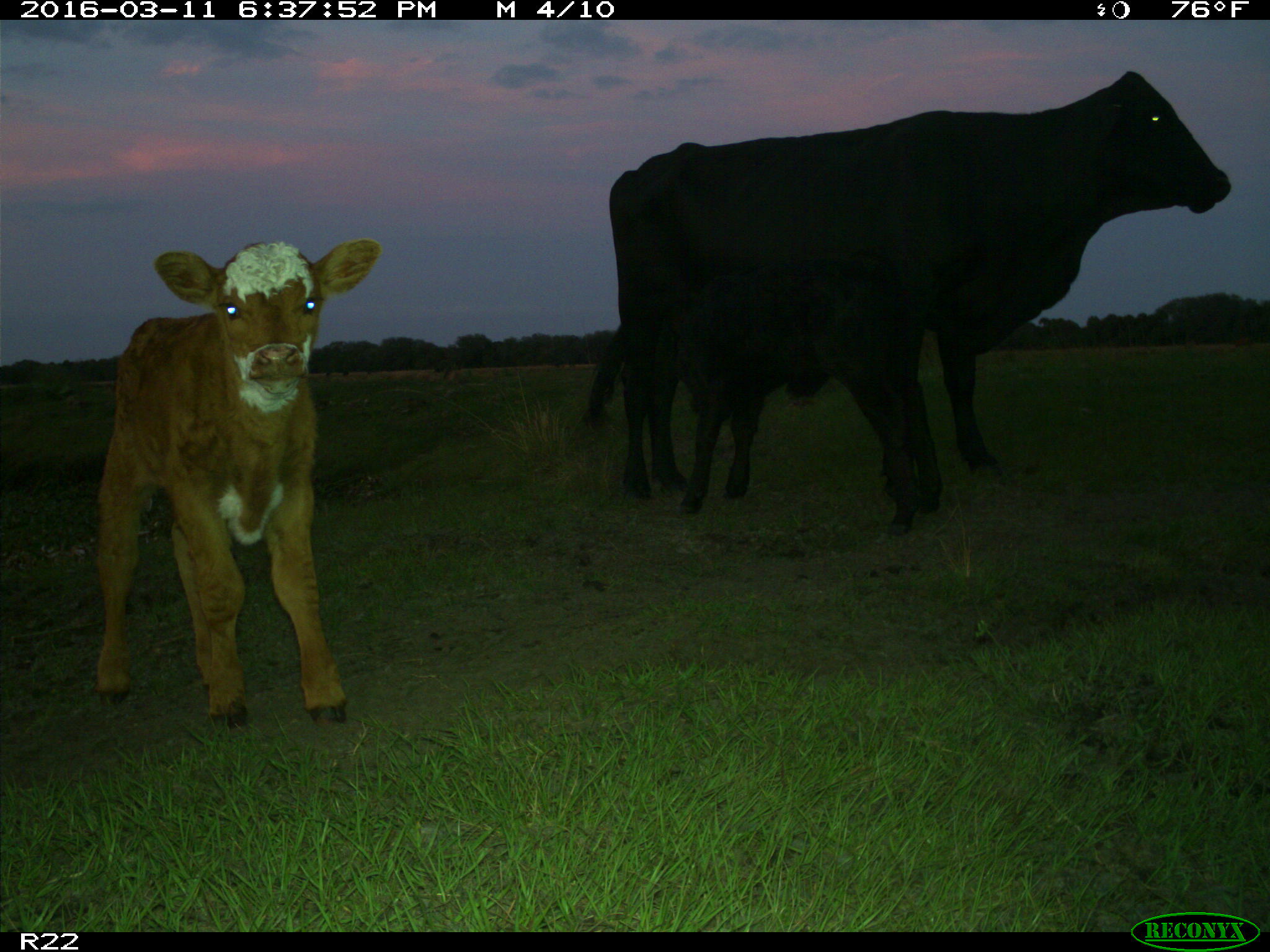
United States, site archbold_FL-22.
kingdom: Animalia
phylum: Chordata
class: Mammalia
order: Artiodactyla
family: Bovidae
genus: Bos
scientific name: Bos taurus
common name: domestic cow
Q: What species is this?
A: Bos taurus (domestic cow).